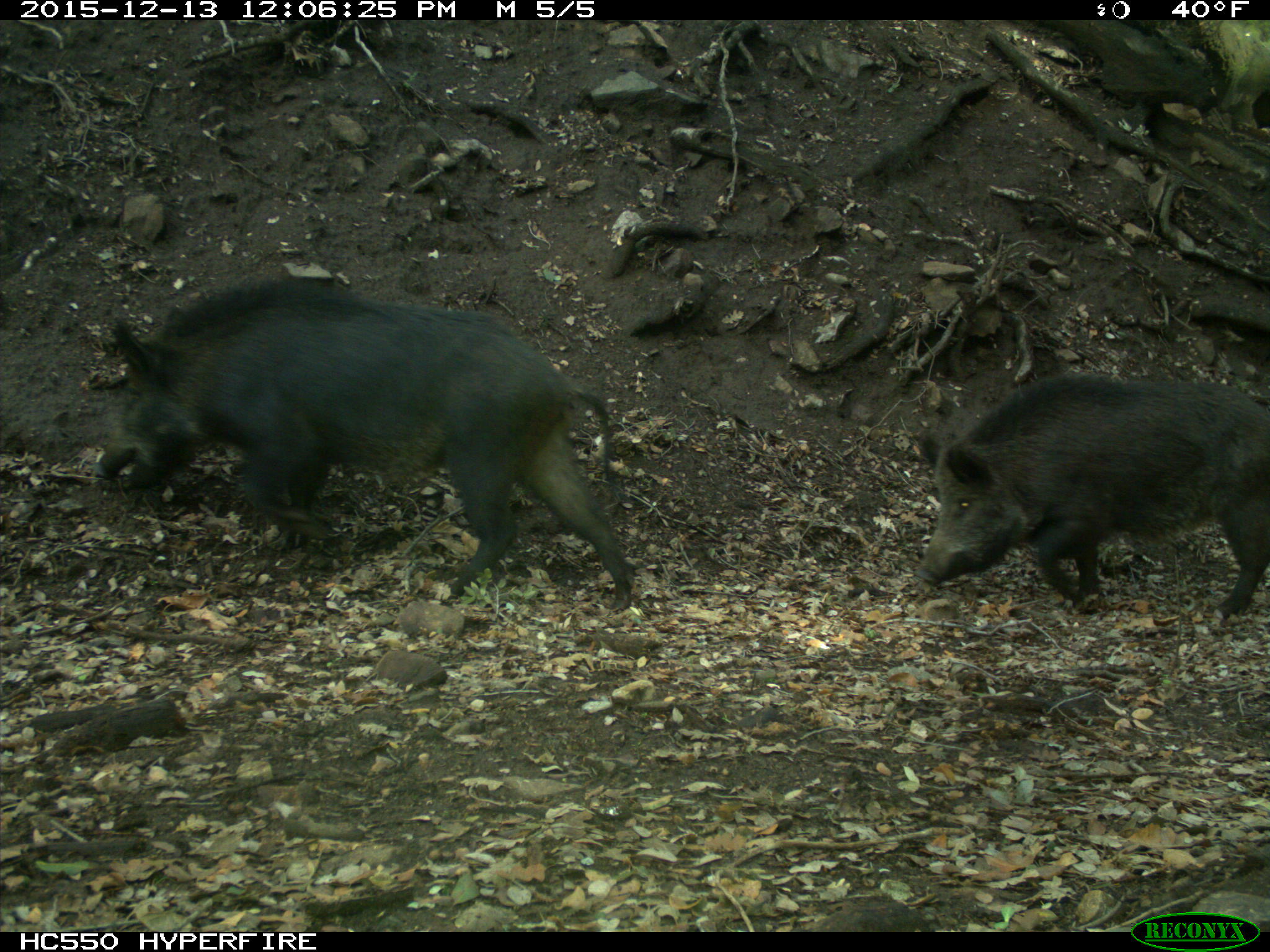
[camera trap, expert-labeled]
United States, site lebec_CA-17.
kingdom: Animalia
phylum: Chordata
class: Mammalia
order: Artiodactyla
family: Suidae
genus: Sus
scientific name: Sus scrofa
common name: wild boar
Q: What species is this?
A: Sus scrofa (wild boar).